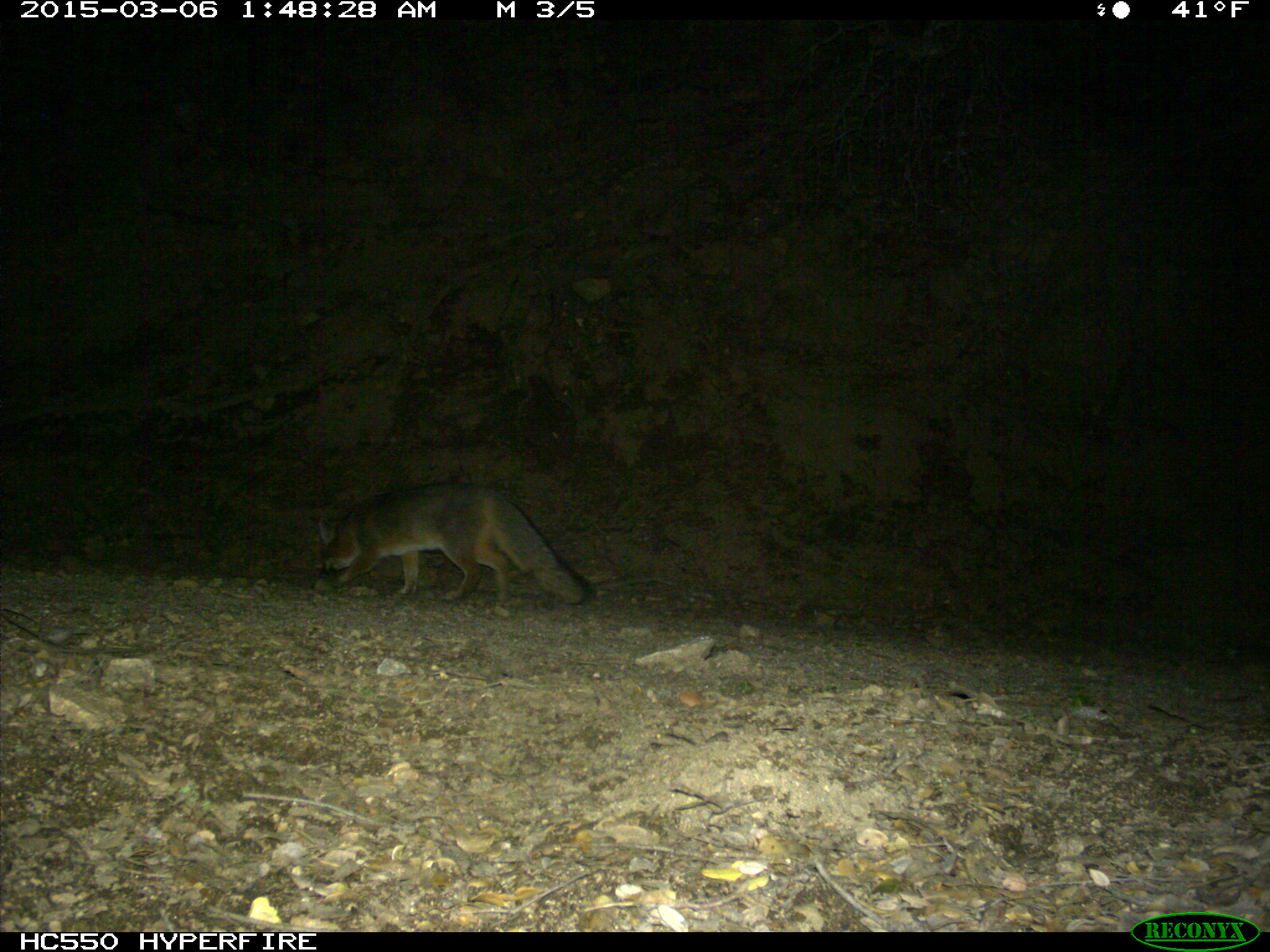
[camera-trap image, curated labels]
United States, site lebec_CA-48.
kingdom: Animalia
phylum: Chordata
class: Mammalia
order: Carnivora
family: Canidae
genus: Urocyon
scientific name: Urocyon cinereoargenteus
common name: gray fox